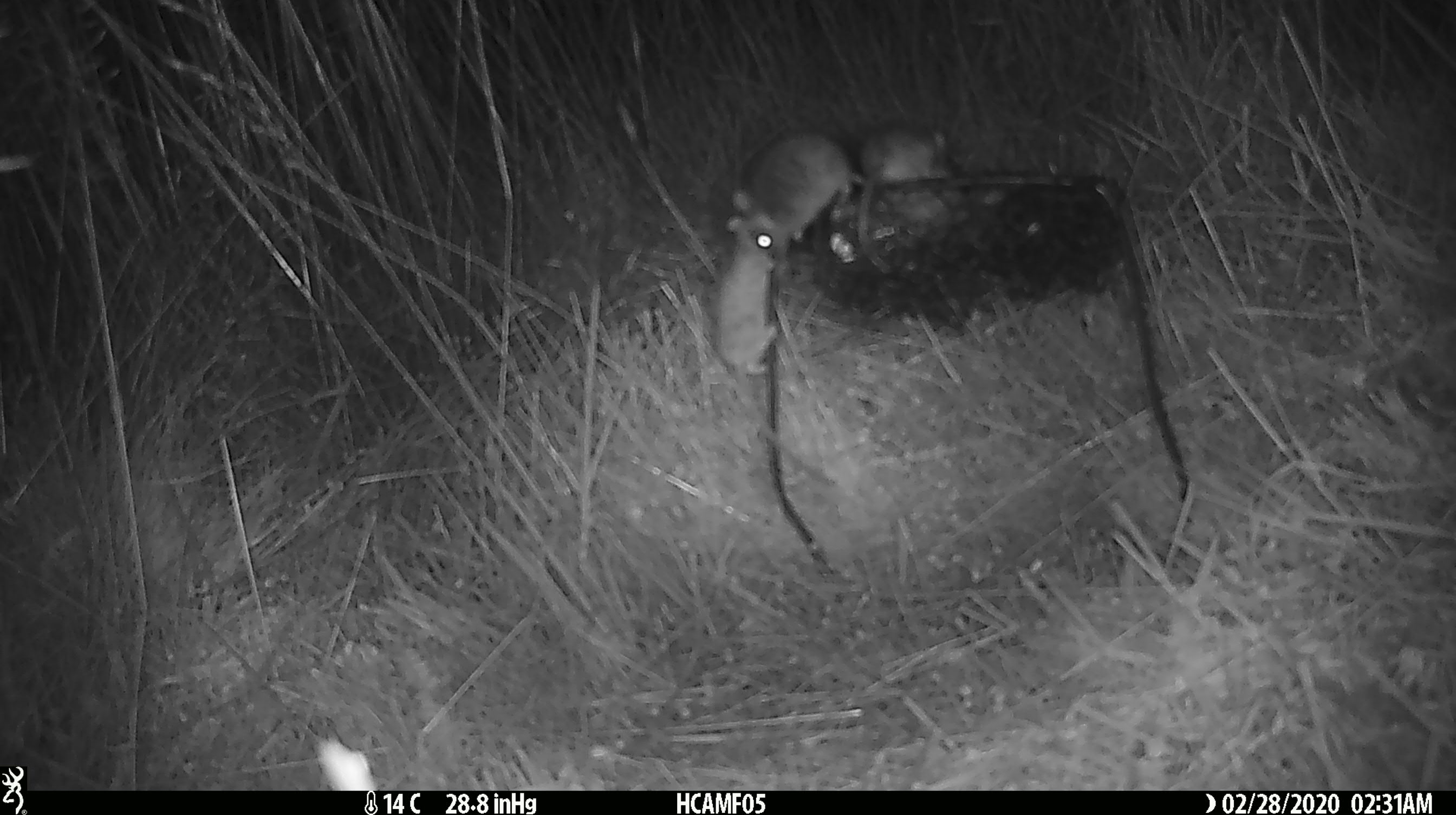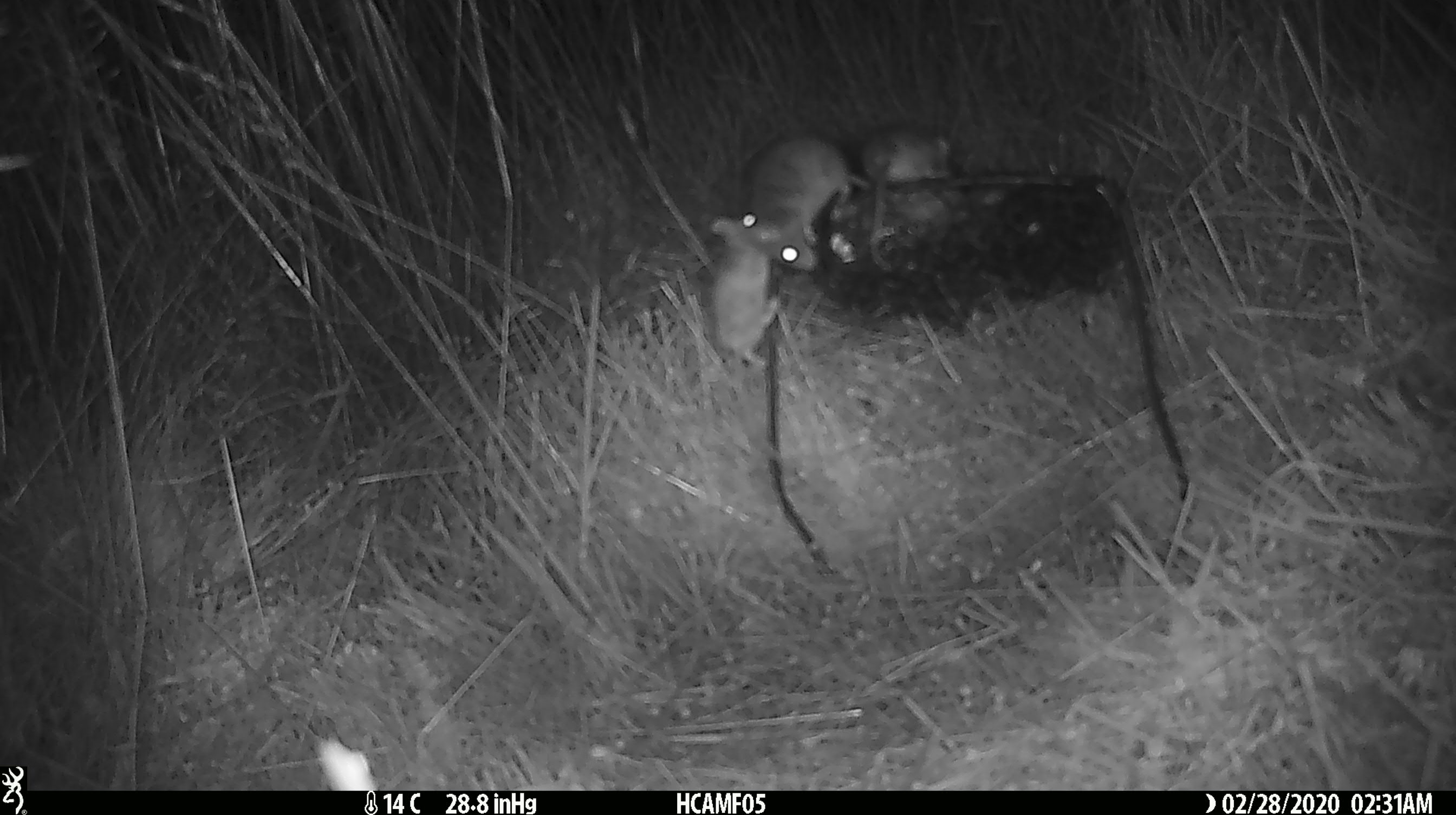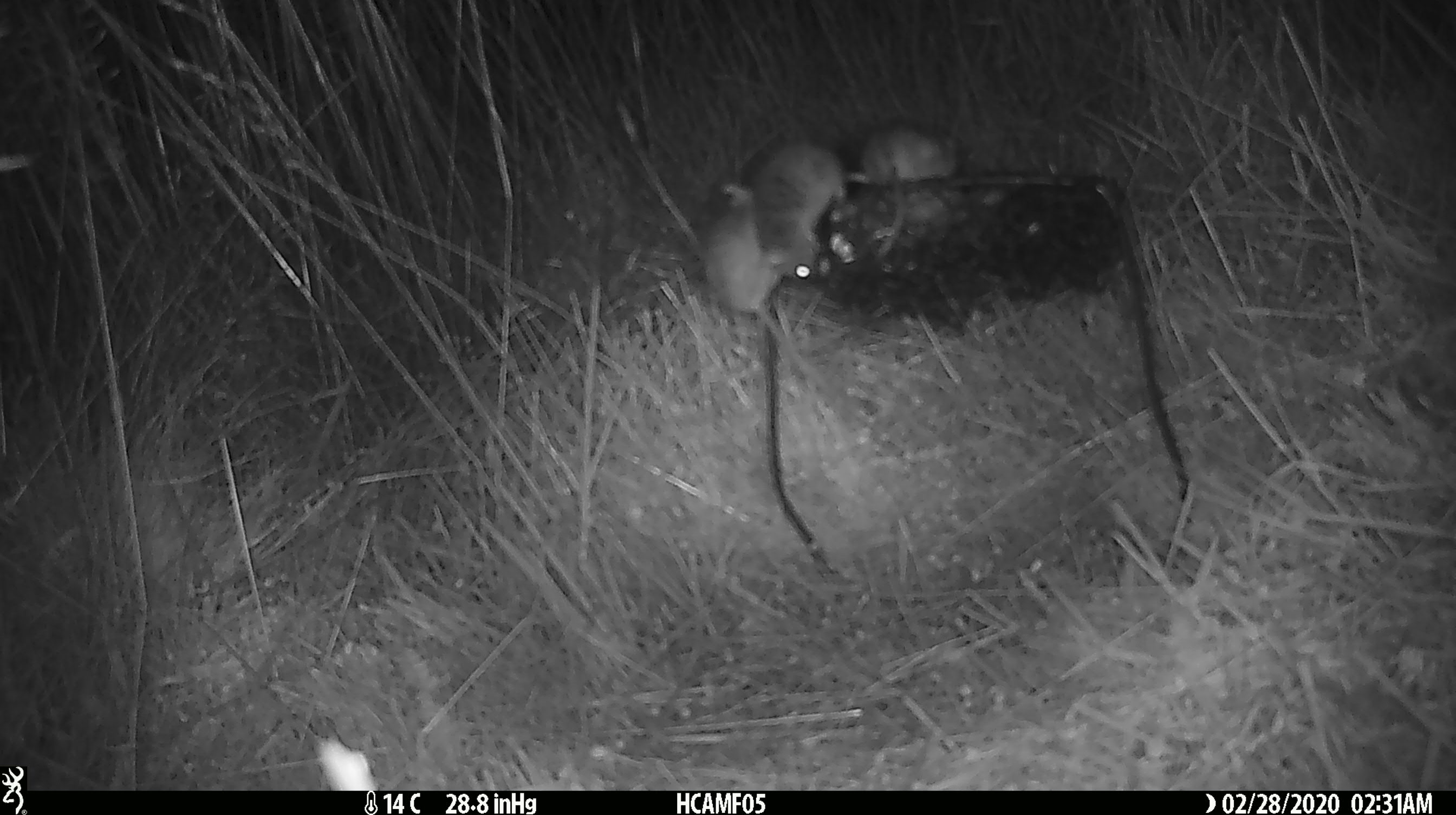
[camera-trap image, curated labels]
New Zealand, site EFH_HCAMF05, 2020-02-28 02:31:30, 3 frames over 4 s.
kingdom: Animalia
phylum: Chordata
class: Mammalia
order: Rodentia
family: Muridae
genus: Mus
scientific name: Mus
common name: mouse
Mouse (Mus).